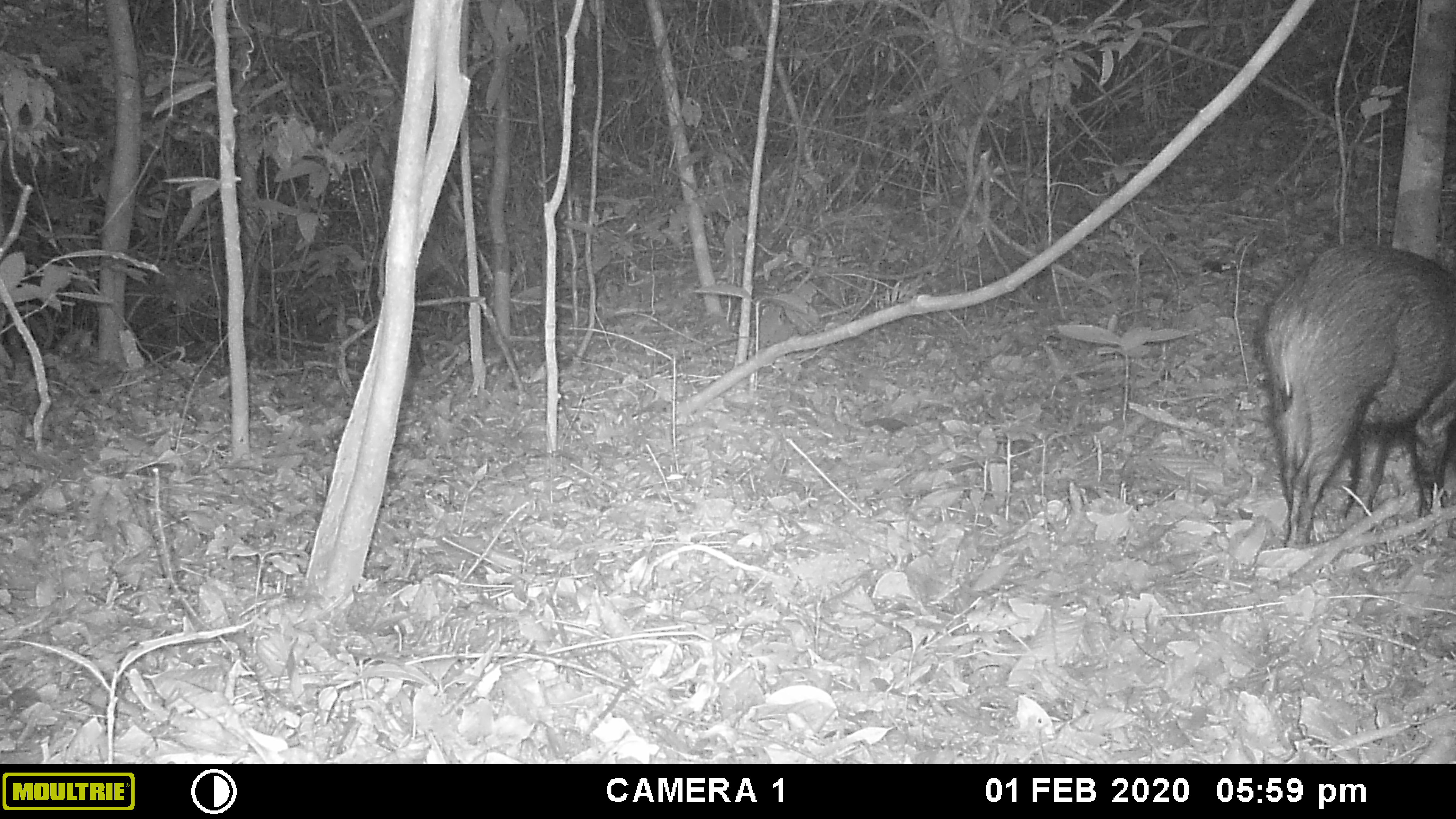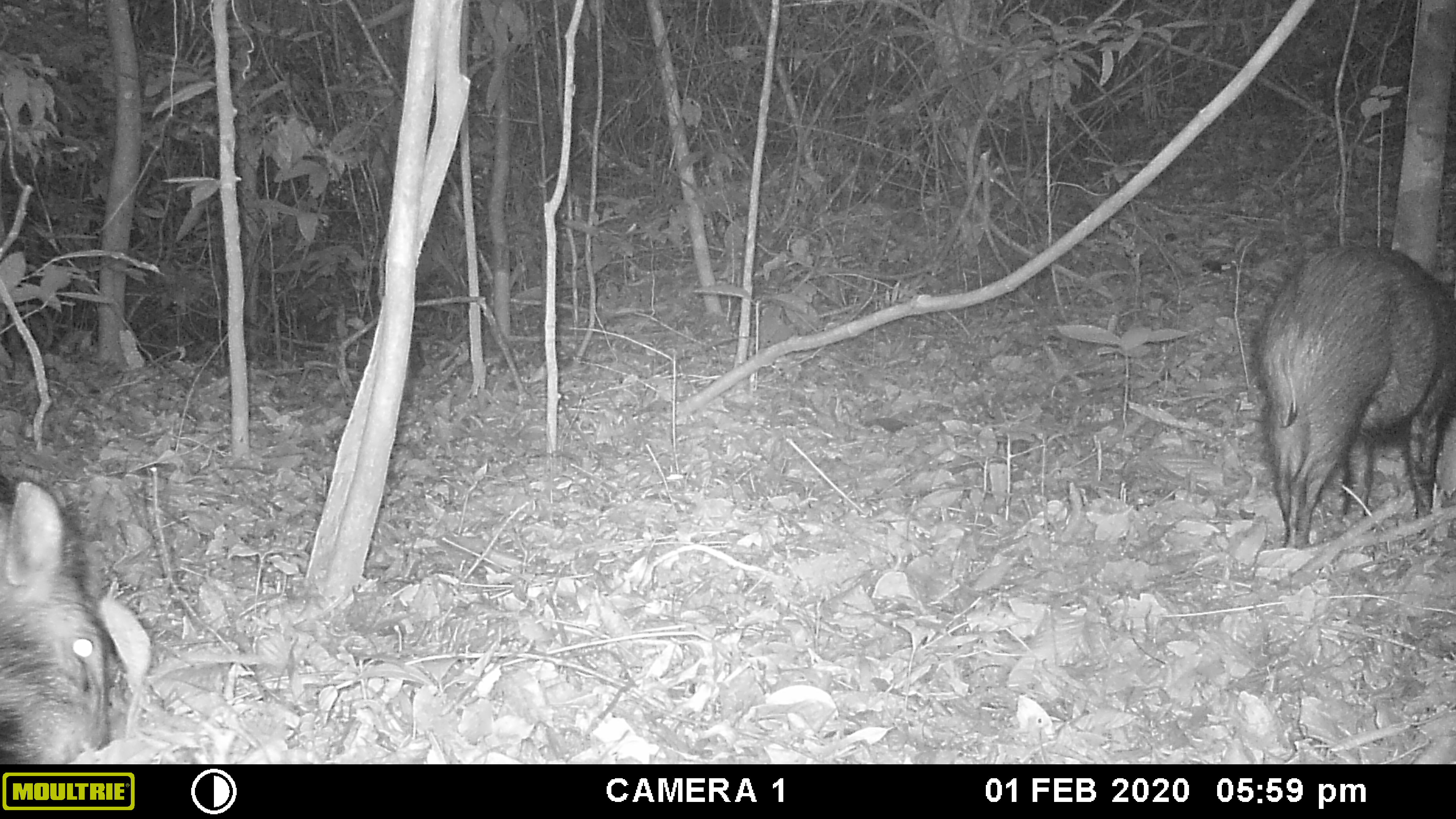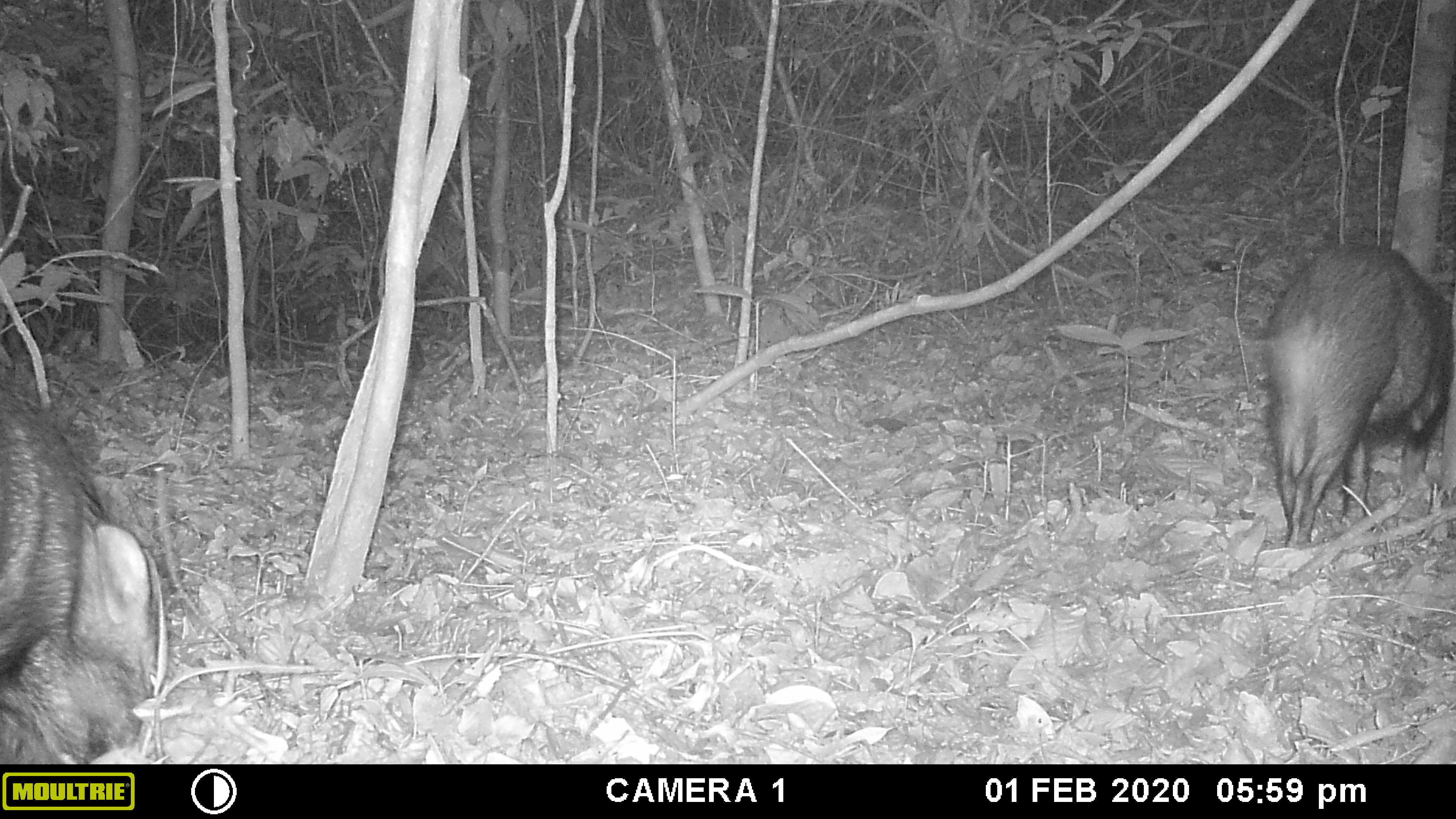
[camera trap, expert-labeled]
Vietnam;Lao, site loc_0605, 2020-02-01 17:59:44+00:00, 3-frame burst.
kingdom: Animalia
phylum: Chordata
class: Mammalia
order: Artiodactyla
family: Suidae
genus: Sus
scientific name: Sus scrofa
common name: eurasian wild pig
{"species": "eurasian wild pig (Sus scrofa)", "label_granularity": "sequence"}